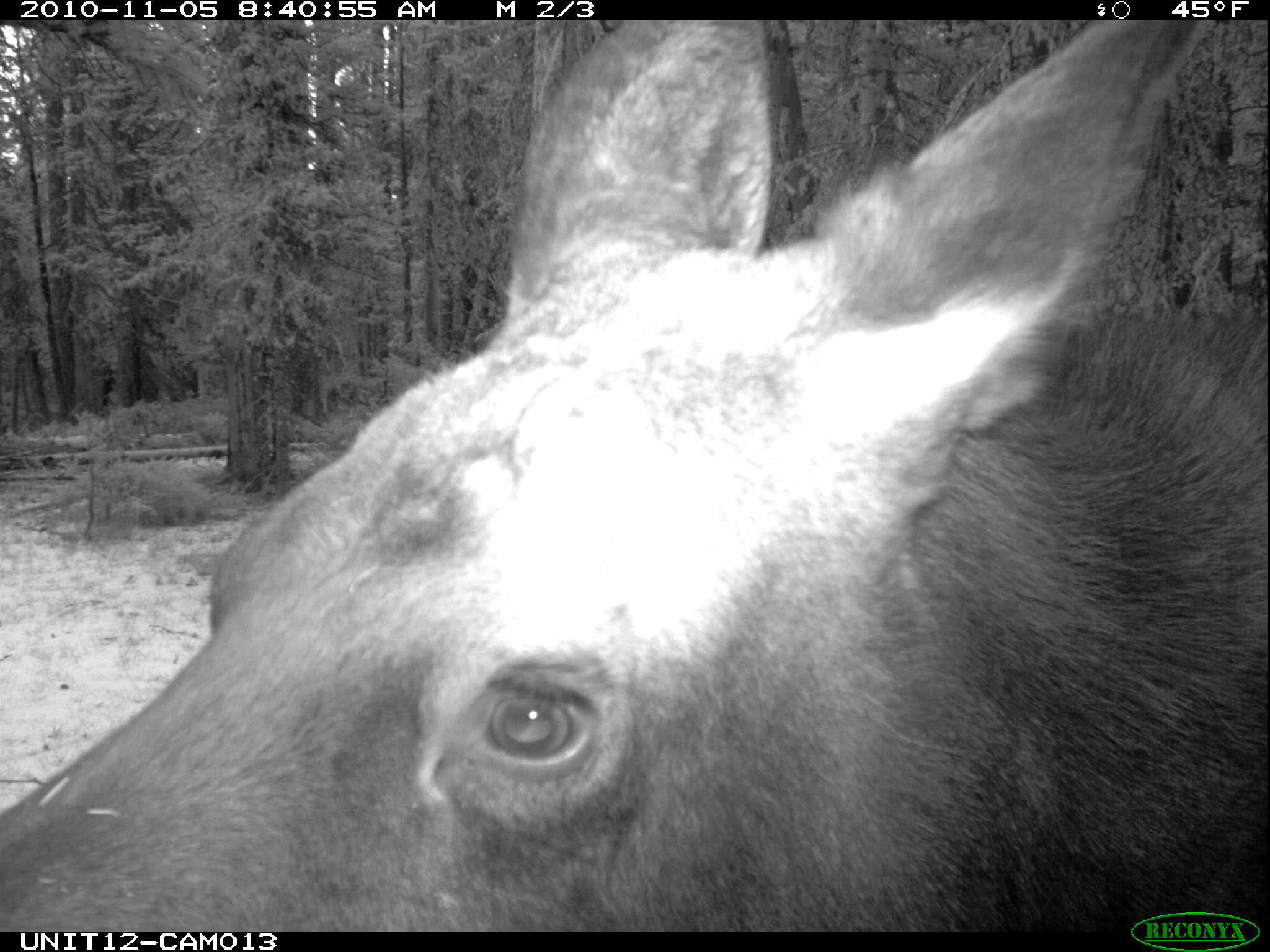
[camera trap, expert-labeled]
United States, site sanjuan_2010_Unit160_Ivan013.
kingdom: Animalia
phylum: Chordata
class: Mammalia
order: Artiodactyla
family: Cervidae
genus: Alces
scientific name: Alces alces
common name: moose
Alces alces (moose).